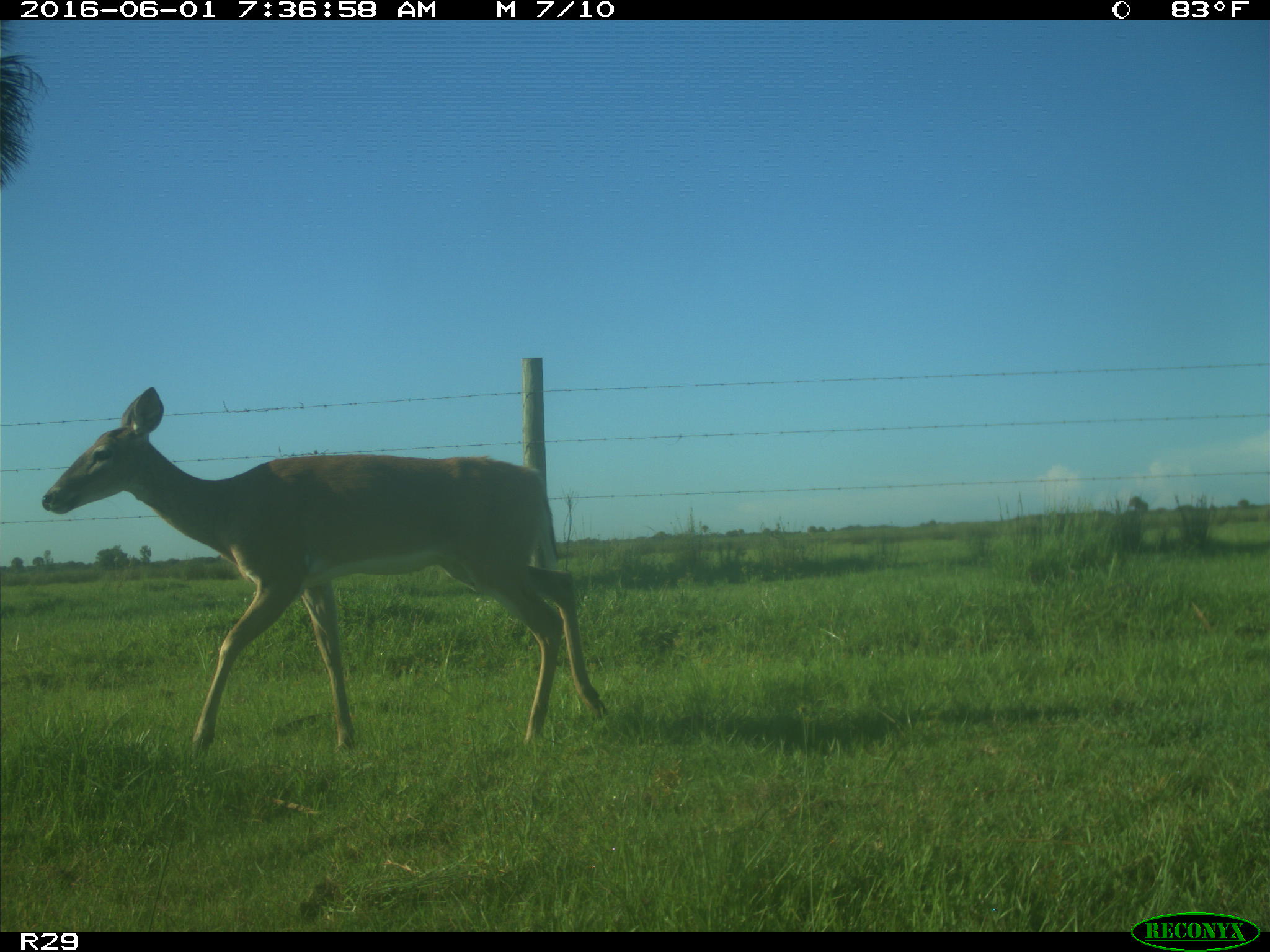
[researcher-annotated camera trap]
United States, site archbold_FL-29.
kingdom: Animalia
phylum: Chordata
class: Mammalia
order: Artiodactyla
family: Cervidae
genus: Odocoileus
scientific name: Odocoileus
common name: deer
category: unidentified deer